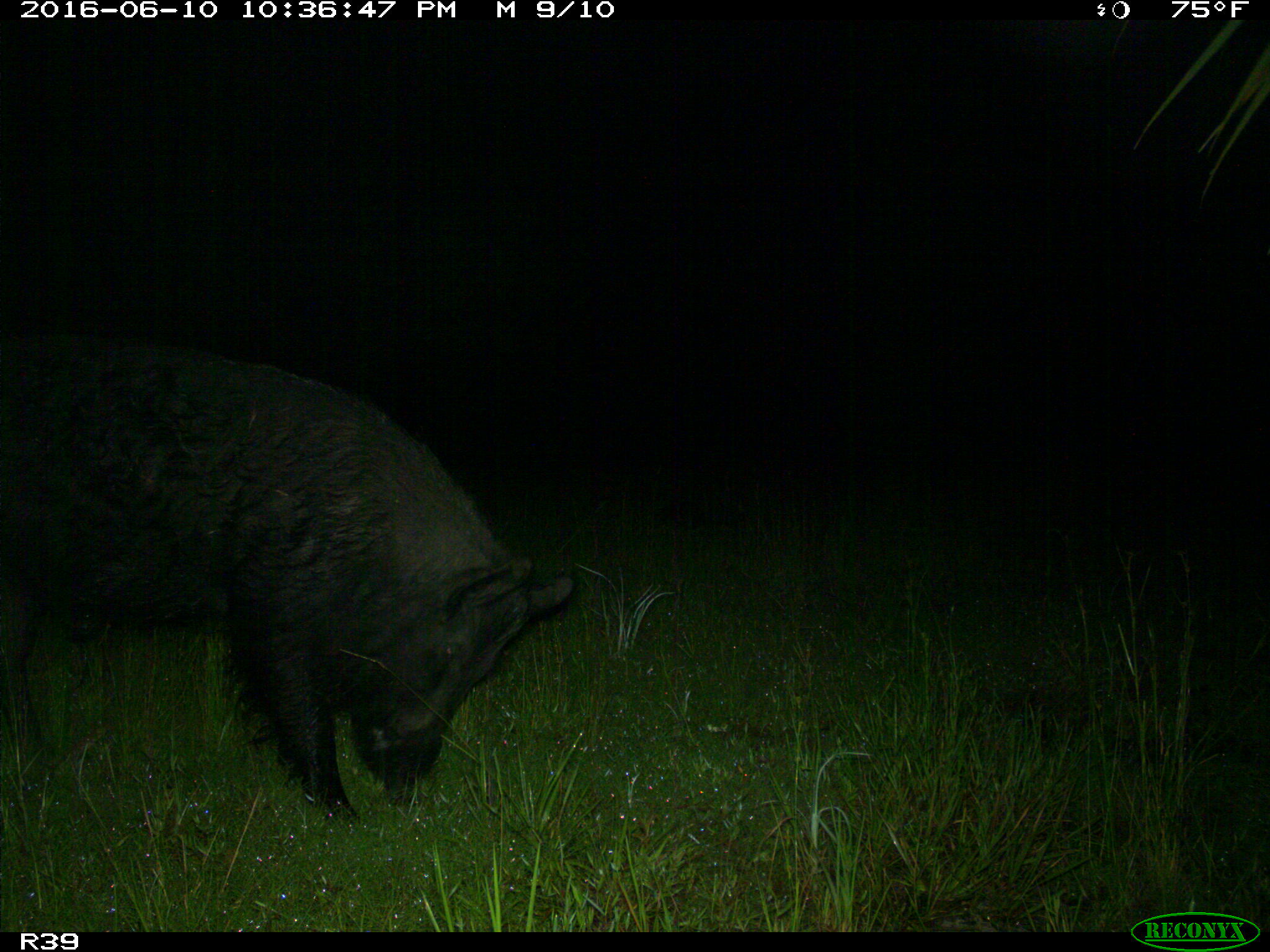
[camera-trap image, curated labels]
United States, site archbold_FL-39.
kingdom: Animalia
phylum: Chordata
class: Mammalia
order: Artiodactyla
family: Suidae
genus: Sus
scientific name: Sus scrofa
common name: wild boar